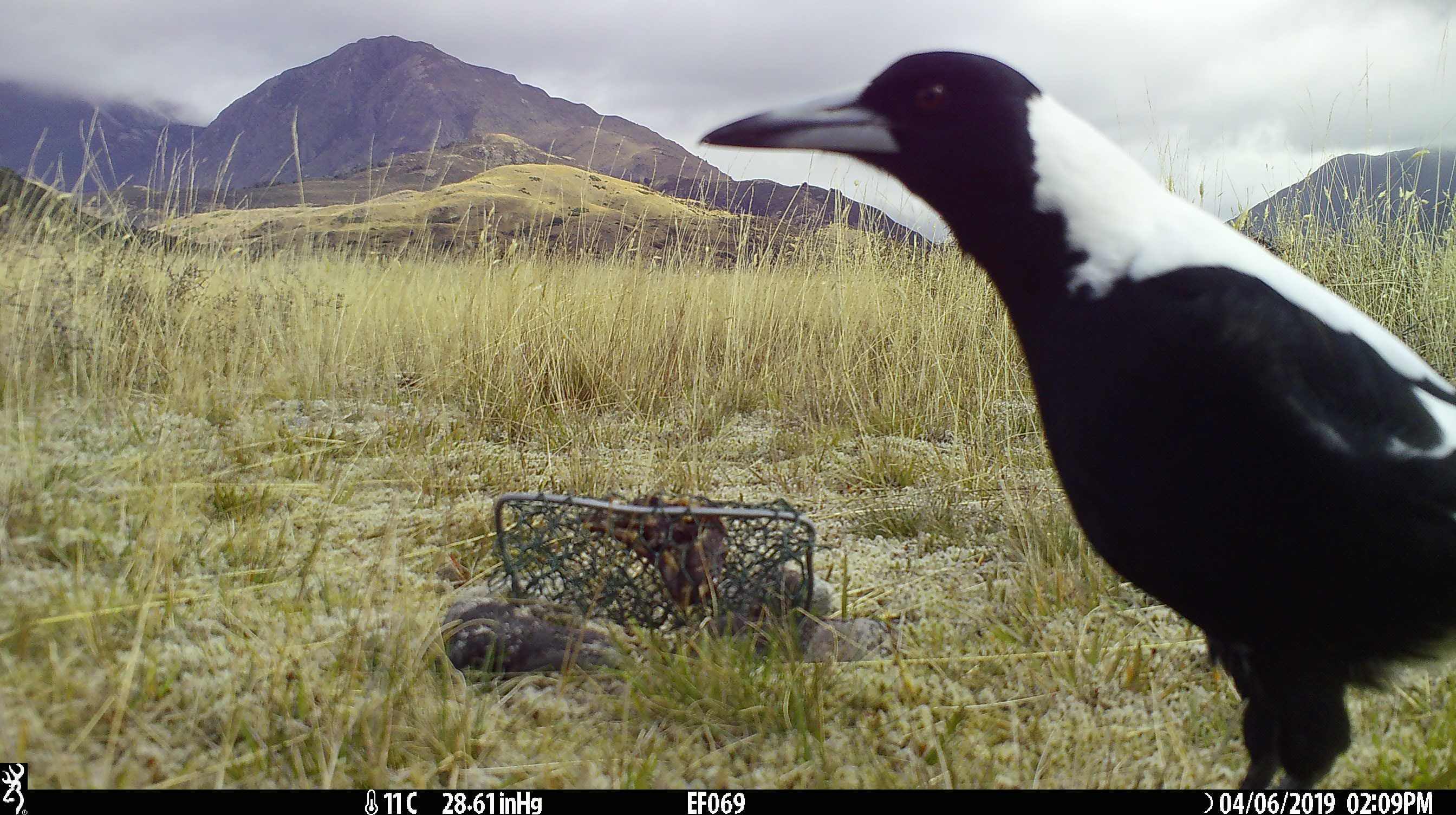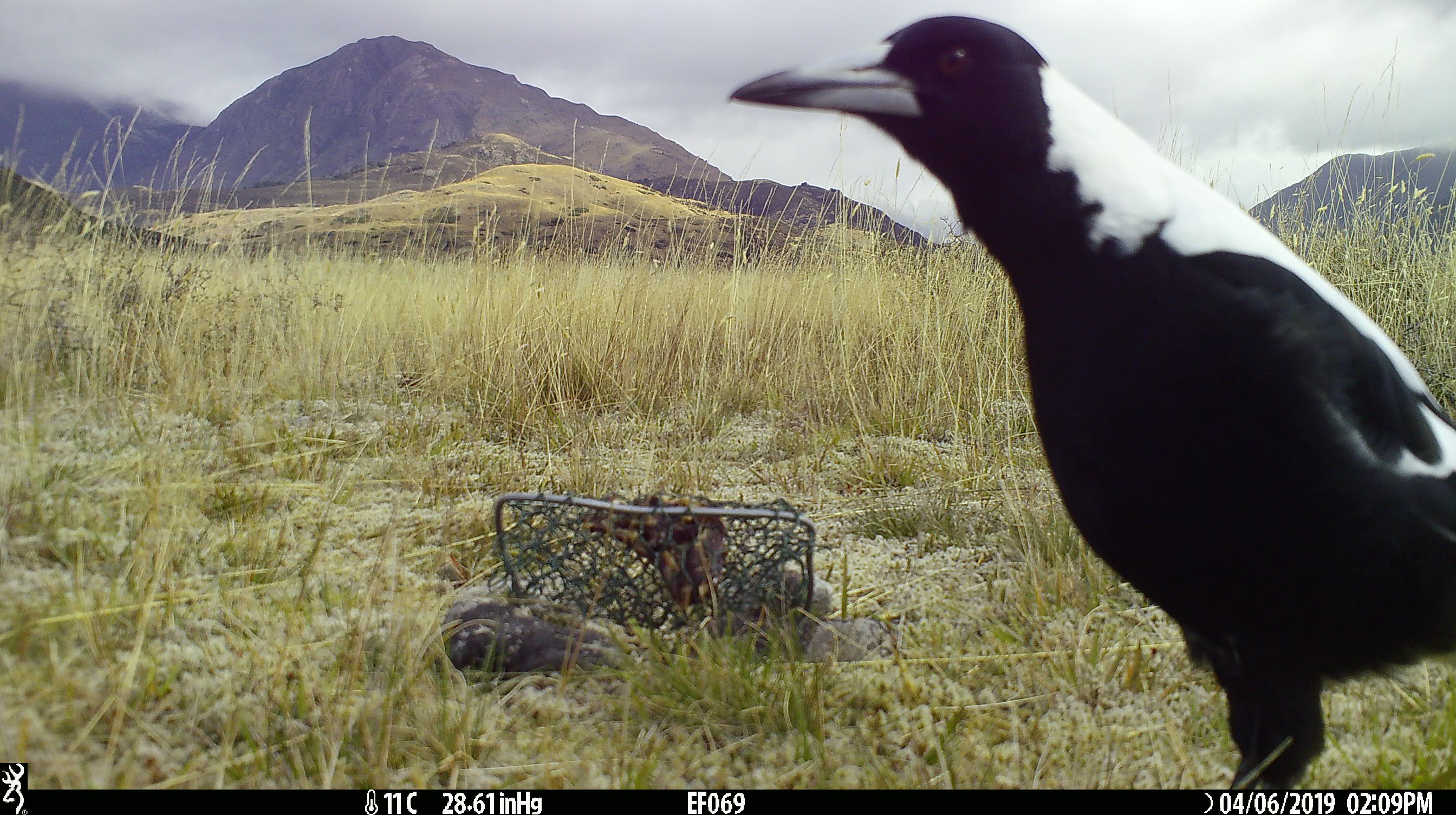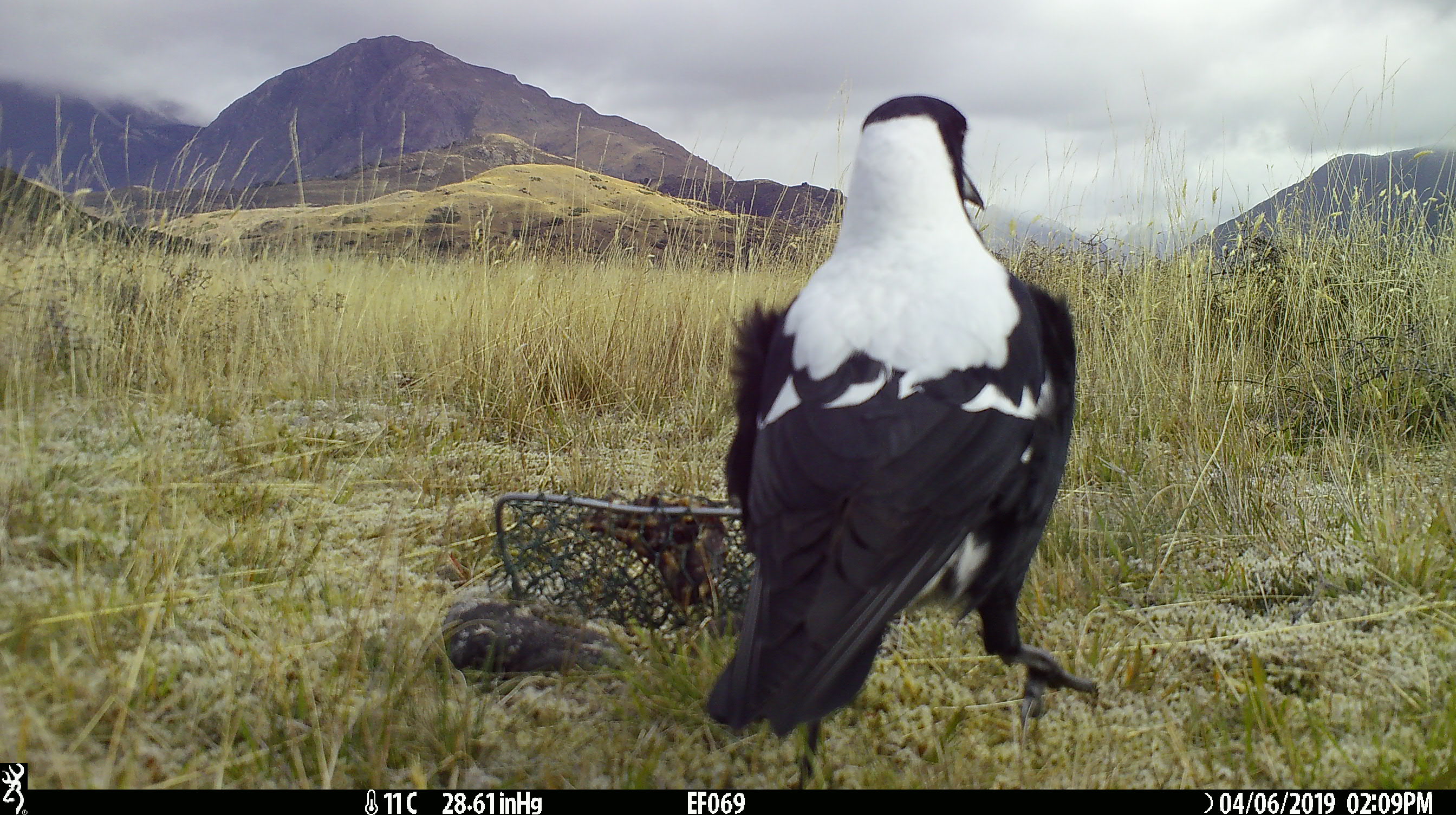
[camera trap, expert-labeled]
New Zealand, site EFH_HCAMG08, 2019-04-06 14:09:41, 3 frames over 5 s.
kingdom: Animalia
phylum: Chordata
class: Aves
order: Passeriformes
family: Artamidae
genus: Gymnorhina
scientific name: Gymnorhina tibicen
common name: australian magpie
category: magpie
Magpie (australian magpie) (Gymnorhina tibicen).